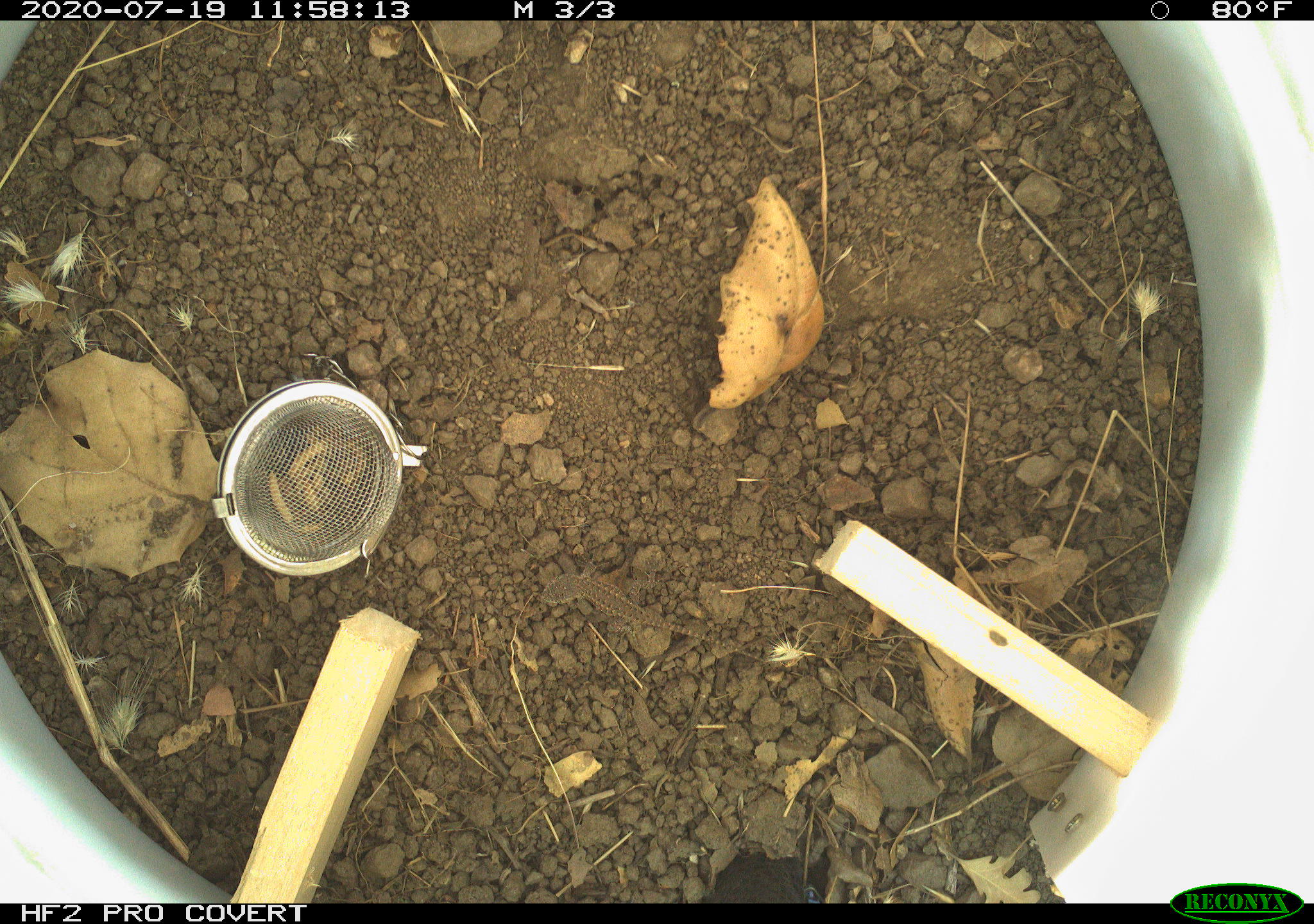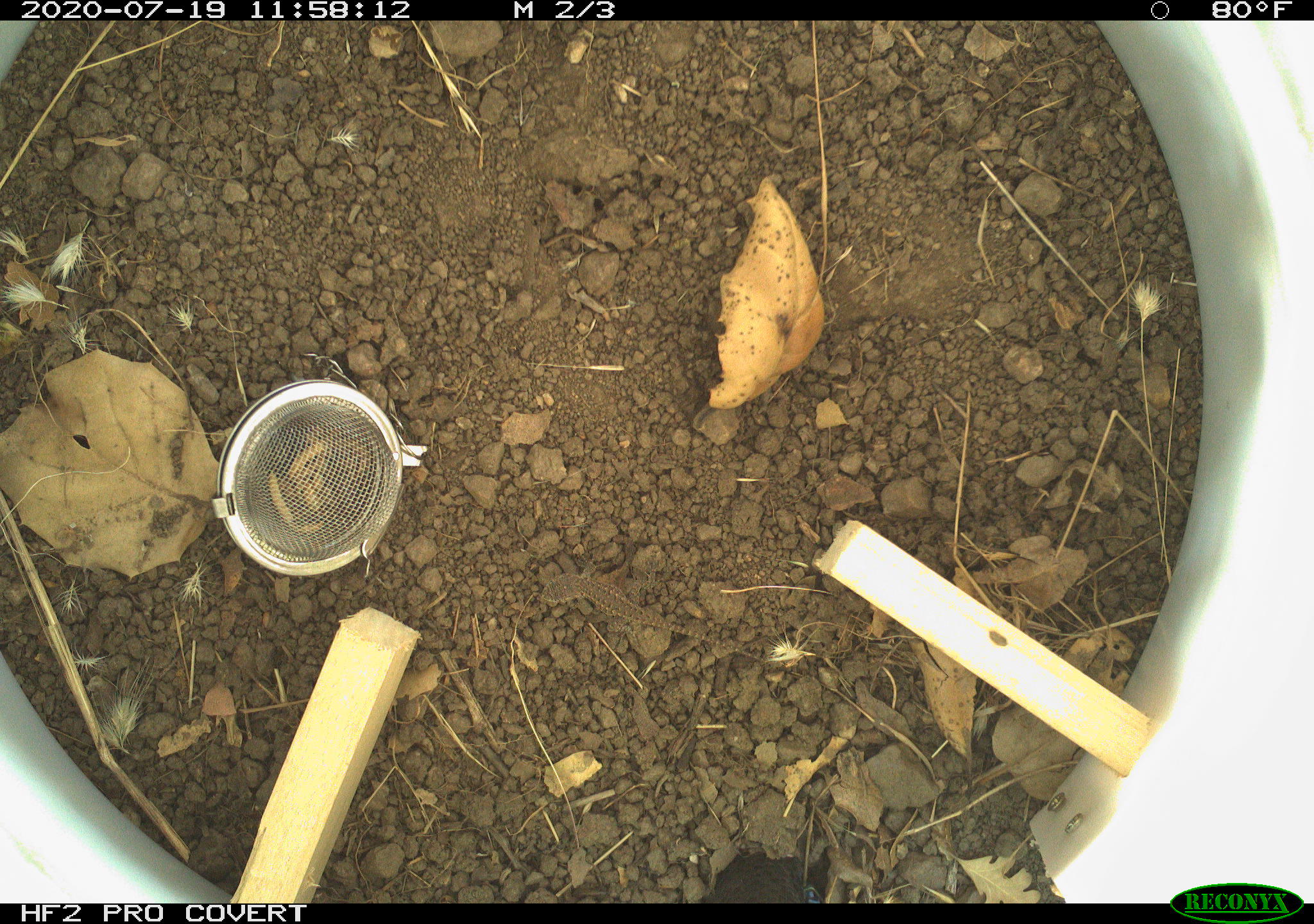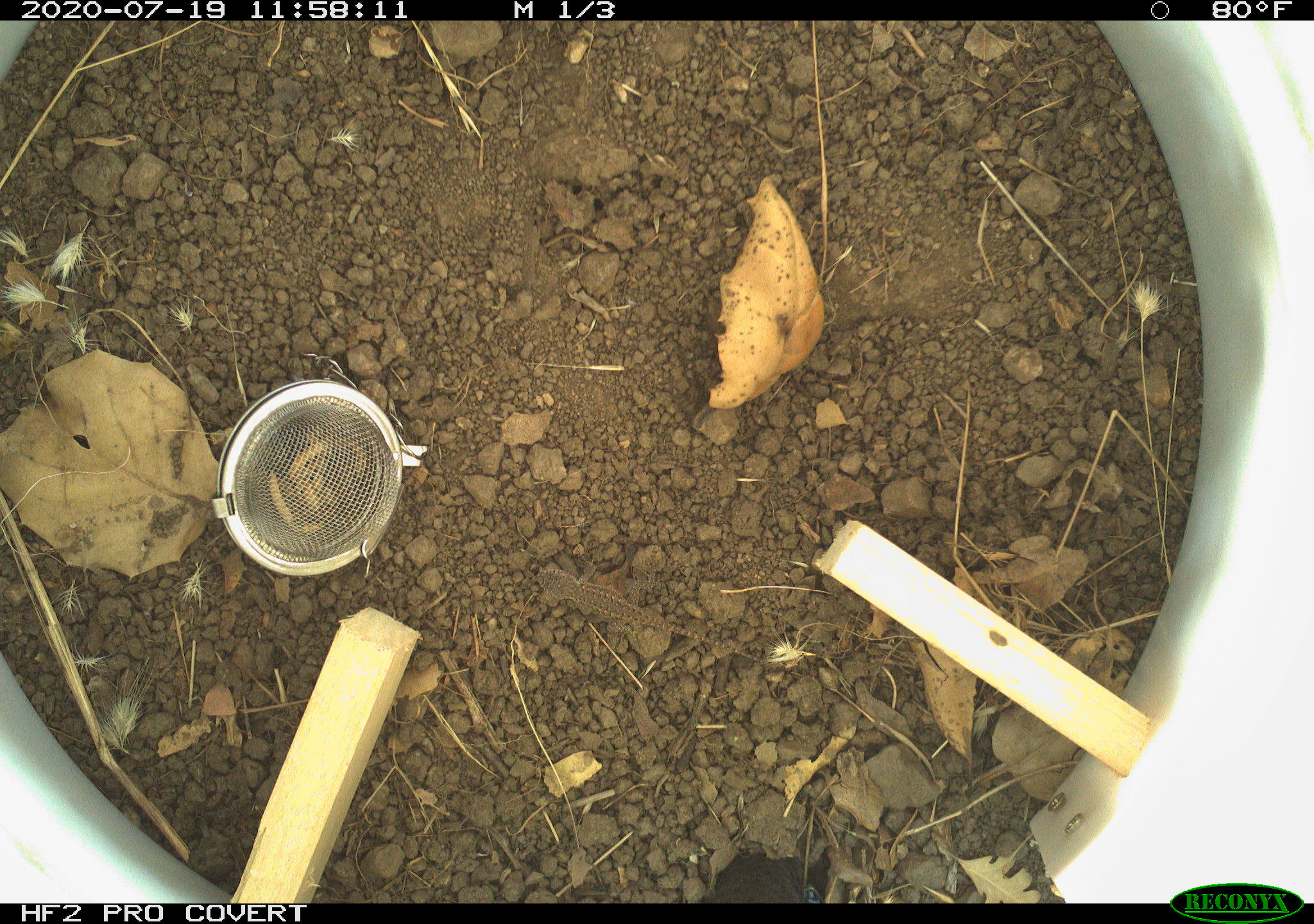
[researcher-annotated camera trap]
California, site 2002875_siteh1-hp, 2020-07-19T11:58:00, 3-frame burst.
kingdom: Animalia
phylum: Chordata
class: Reptilia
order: Squamata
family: Phrynosomatidae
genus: Sceloporus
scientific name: Sceloporus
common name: spiny lizards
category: sceloporus species